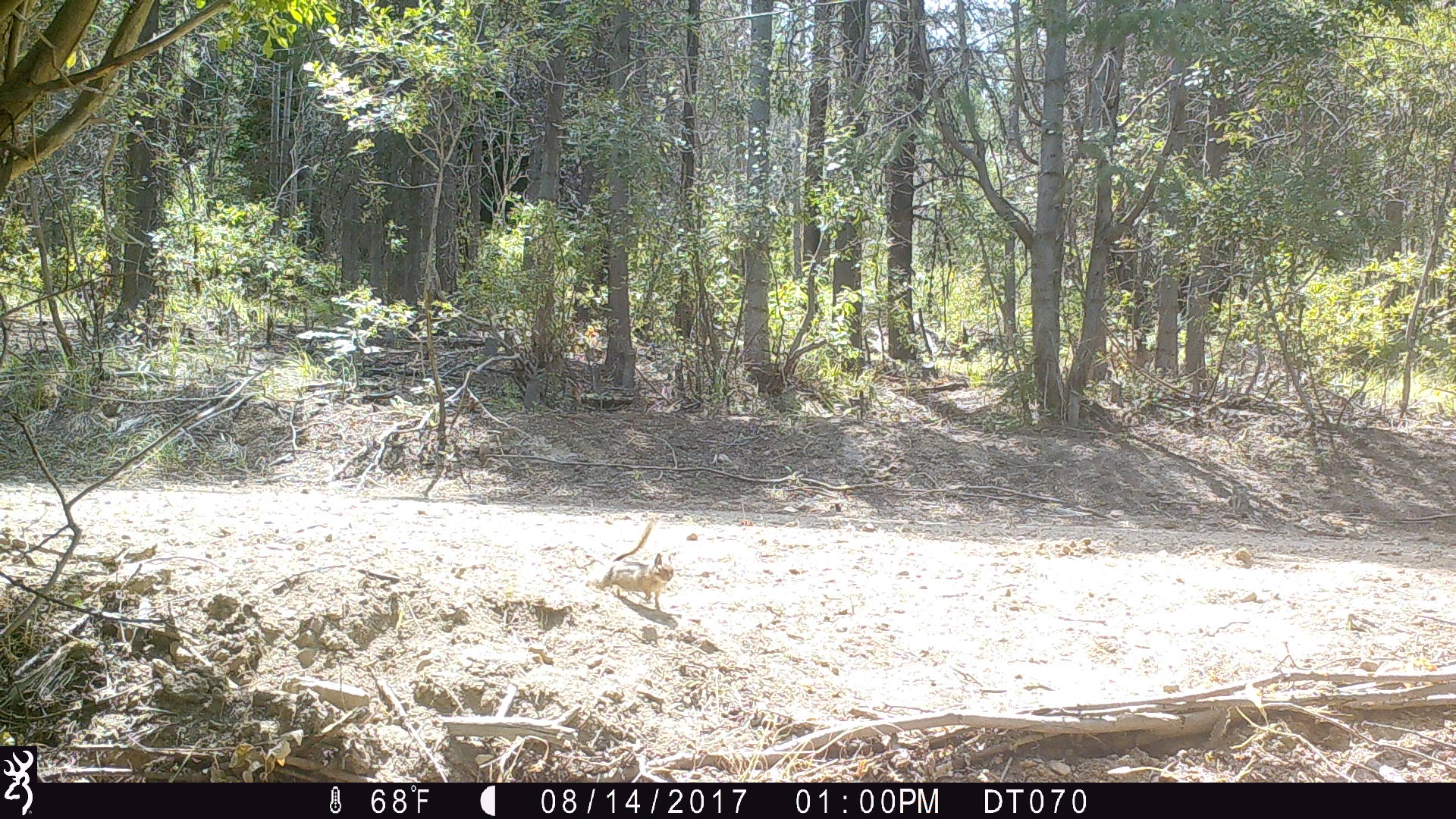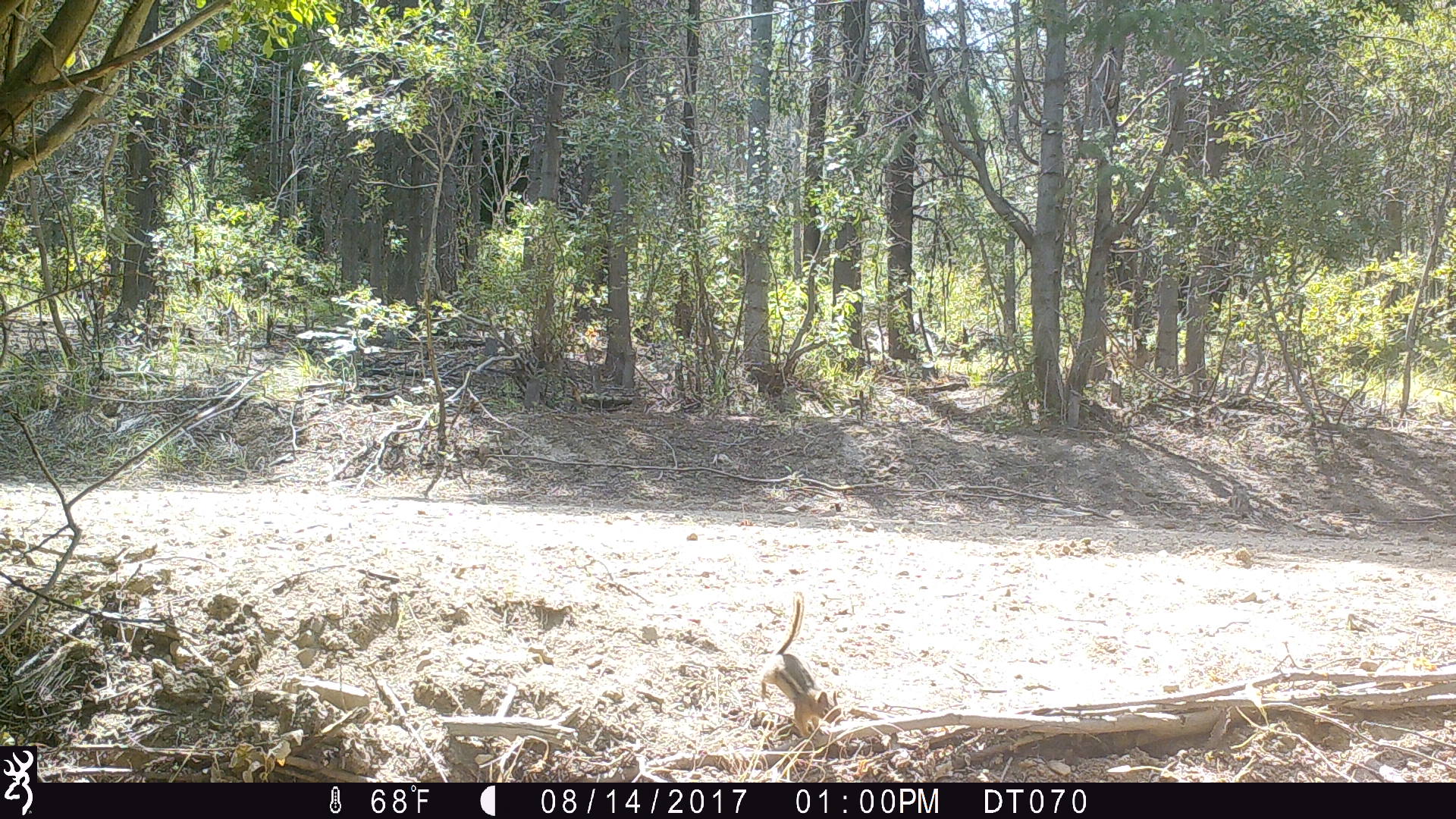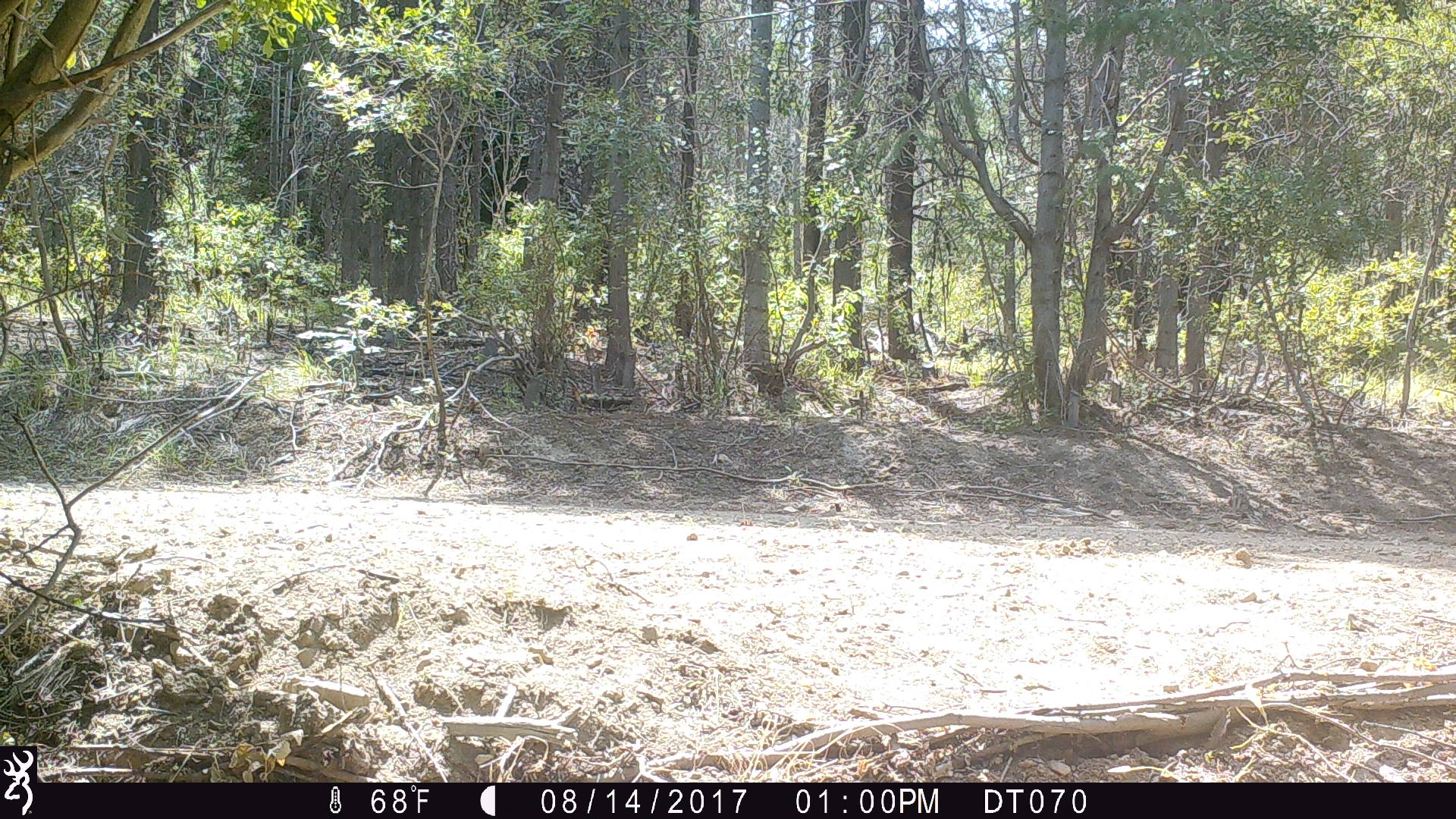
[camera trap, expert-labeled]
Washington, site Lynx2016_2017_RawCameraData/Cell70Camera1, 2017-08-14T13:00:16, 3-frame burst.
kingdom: Animalia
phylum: Chordata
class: Mammalia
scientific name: Mammalia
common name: small mammal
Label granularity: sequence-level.